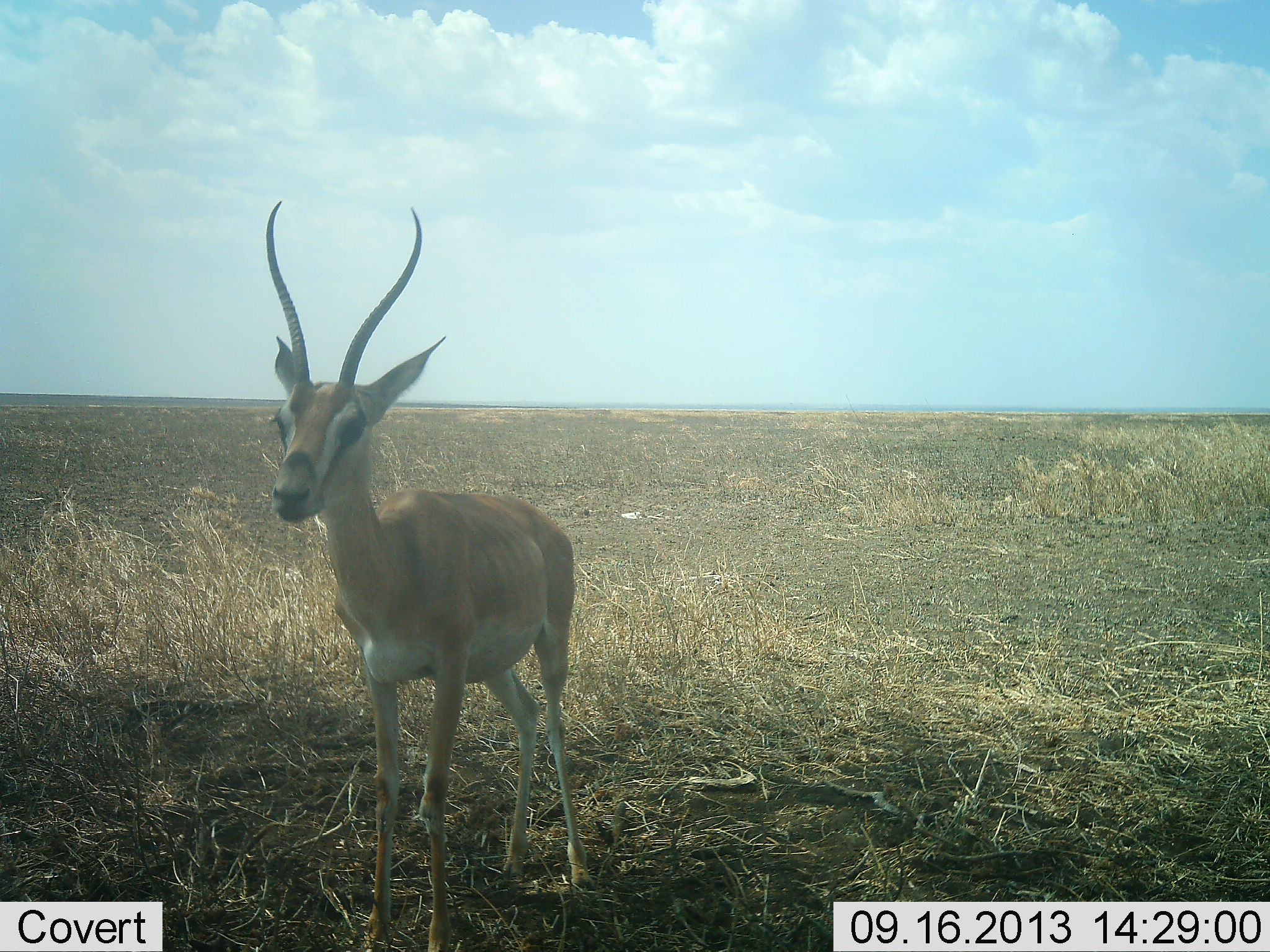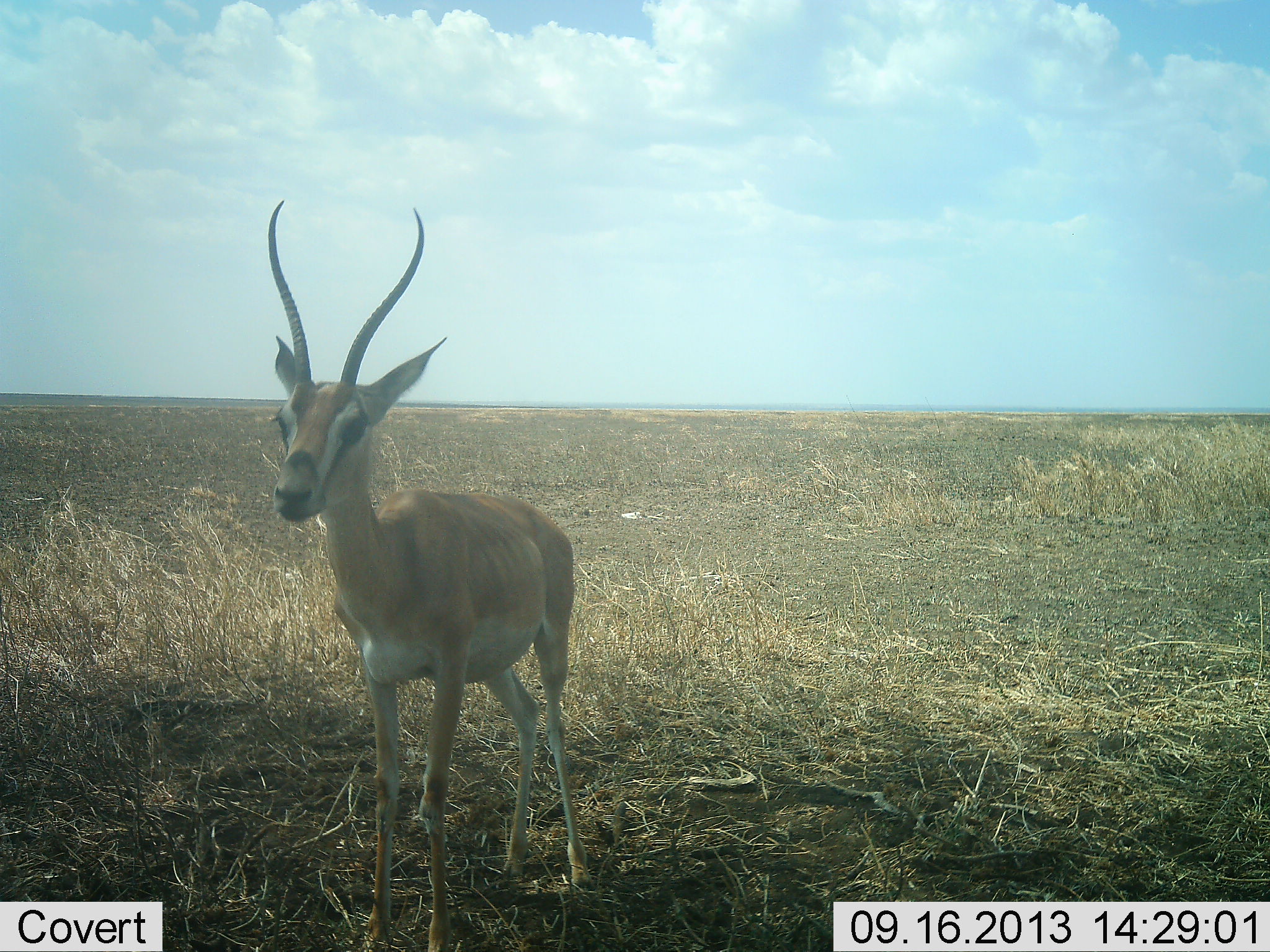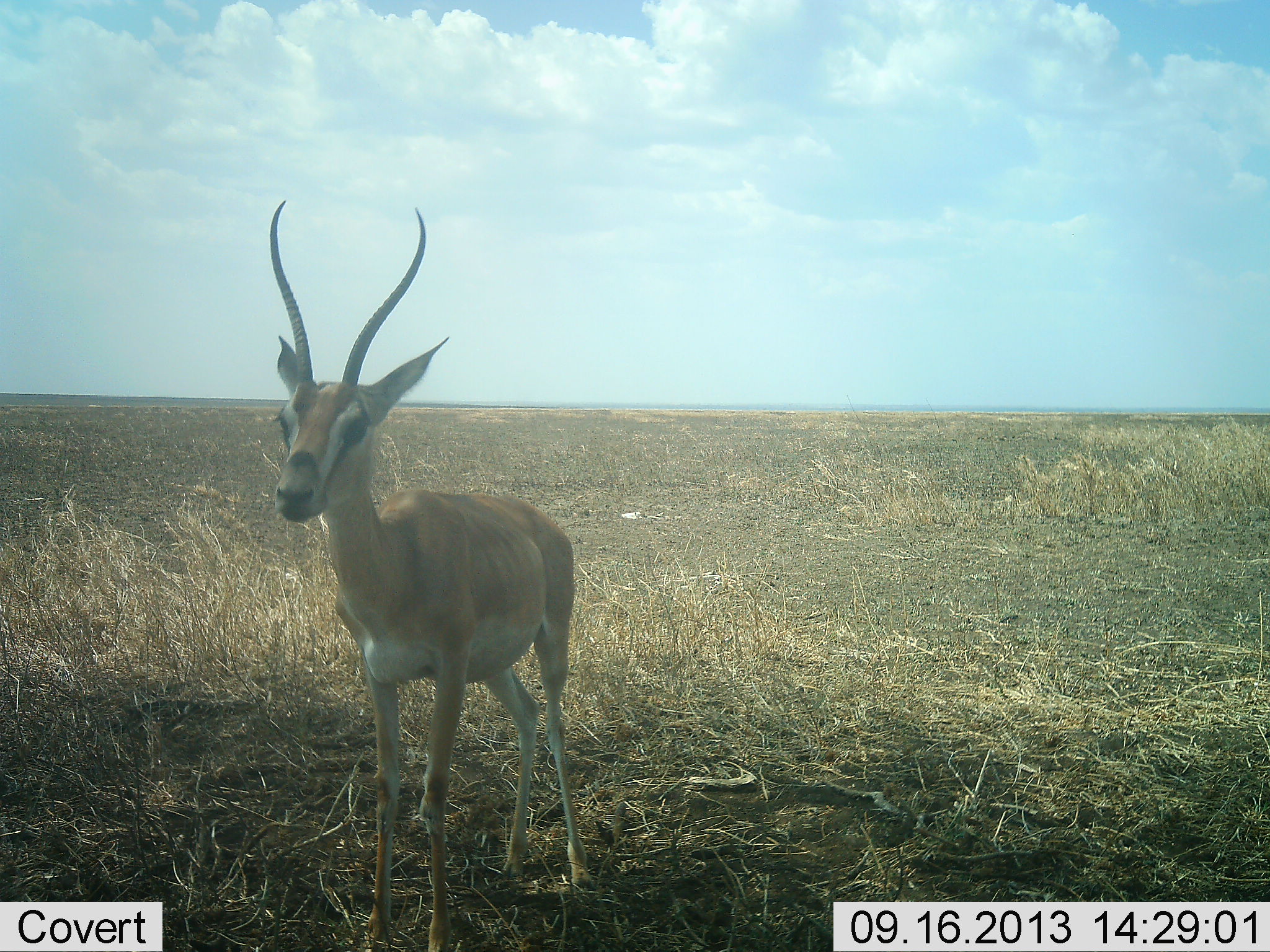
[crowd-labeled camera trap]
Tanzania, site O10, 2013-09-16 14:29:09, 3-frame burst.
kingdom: Animalia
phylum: Chordata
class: Mammalia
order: Artiodactyla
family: Bovidae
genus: Nanger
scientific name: Nanger granti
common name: grant's gazelle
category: gazellegrants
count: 1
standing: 100%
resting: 0%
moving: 0%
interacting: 0%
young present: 0%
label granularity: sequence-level